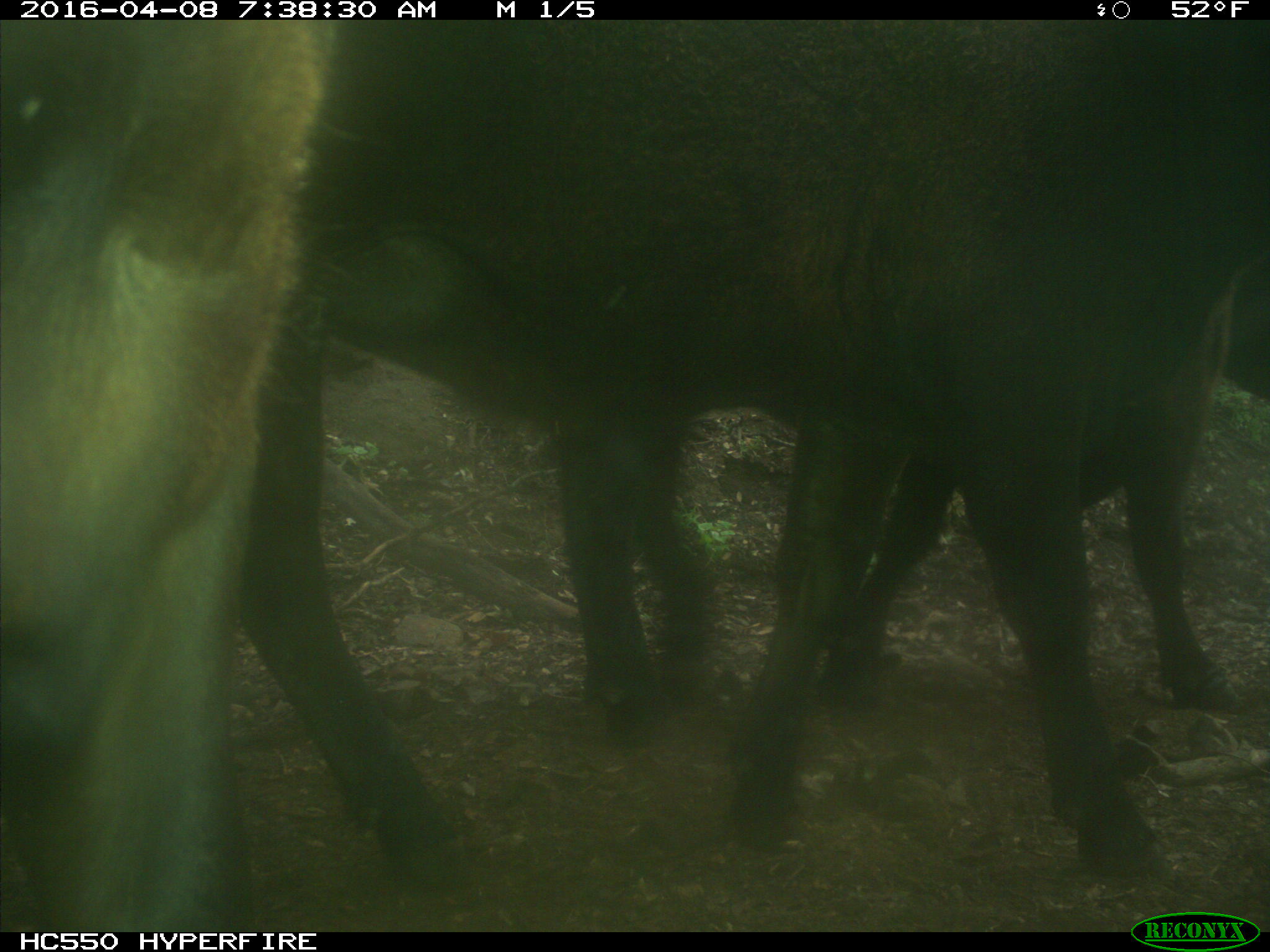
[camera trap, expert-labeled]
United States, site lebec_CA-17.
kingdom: Animalia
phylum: Chordata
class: Mammalia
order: Artiodactyla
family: Bovidae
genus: Bos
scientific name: Bos taurus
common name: domestic cow